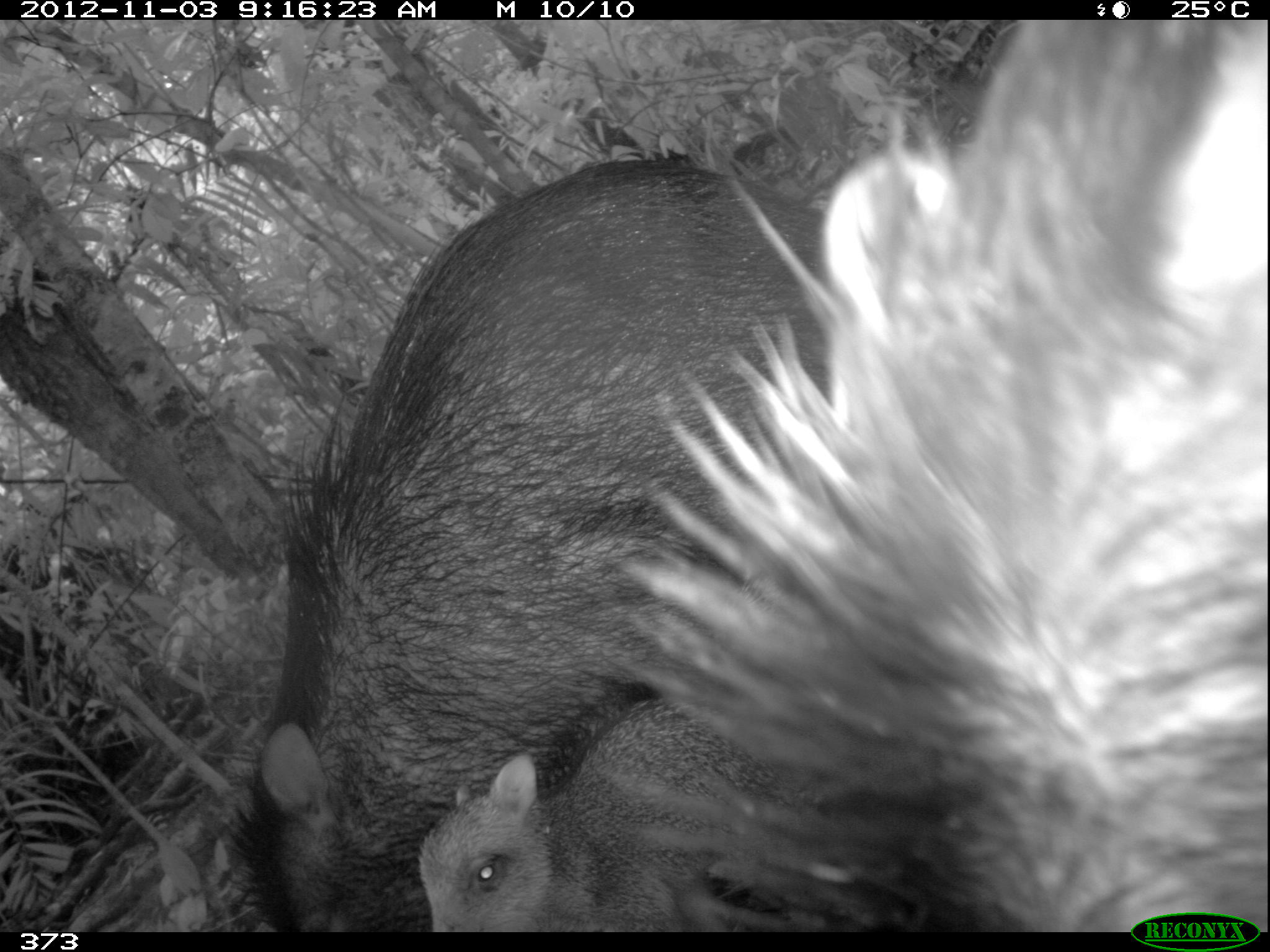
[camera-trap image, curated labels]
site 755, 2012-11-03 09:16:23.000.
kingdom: Animalia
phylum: Chordata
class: Mammalia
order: Artiodactyla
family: Tayassuidae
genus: Tayassu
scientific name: Tayassu pecari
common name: white-lipped peccary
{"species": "Tayassu pecari (white-lipped peccary)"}